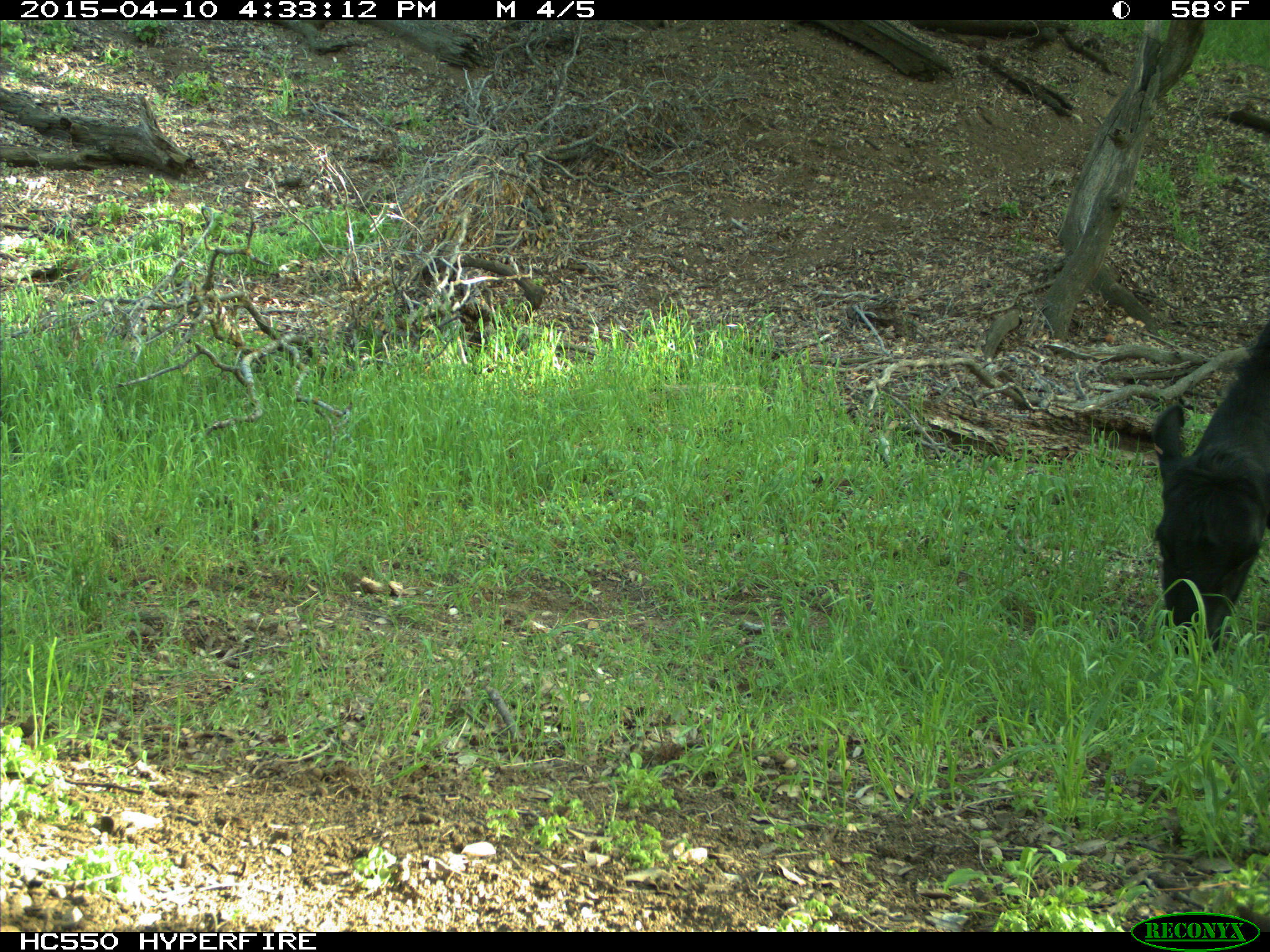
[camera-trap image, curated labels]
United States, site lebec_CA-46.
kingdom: Animalia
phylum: Chordata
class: Mammalia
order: Artiodactyla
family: Bovidae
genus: Bos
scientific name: Bos taurus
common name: domestic cow